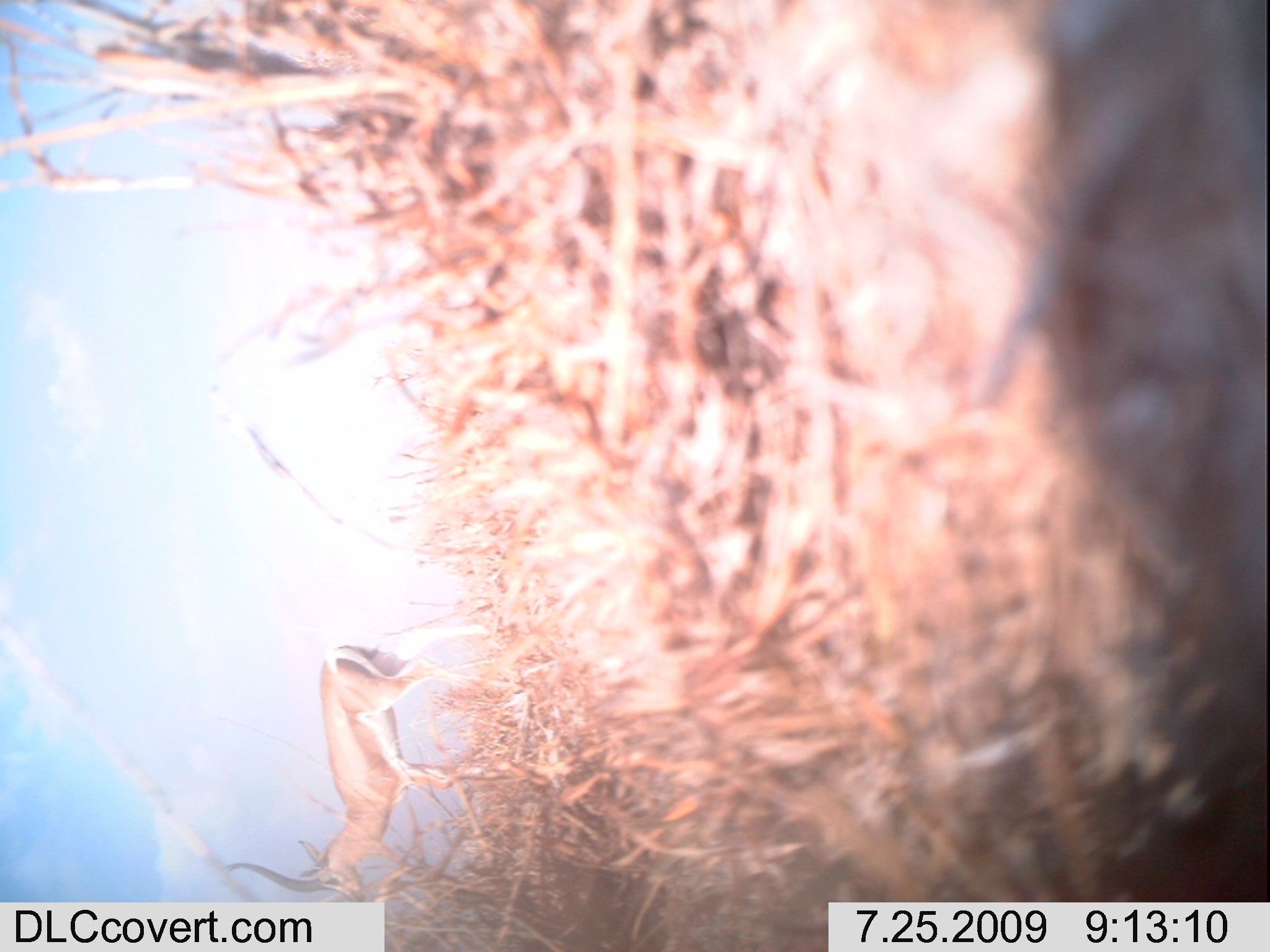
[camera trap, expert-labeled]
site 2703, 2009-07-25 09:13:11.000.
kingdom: Animalia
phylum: Chordata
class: Mammalia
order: Artiodactyla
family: Bovidae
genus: Nanger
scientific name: Nanger granti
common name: grant's gazelle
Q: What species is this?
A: Nanger granti (grant's gazelle).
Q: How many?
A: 1.